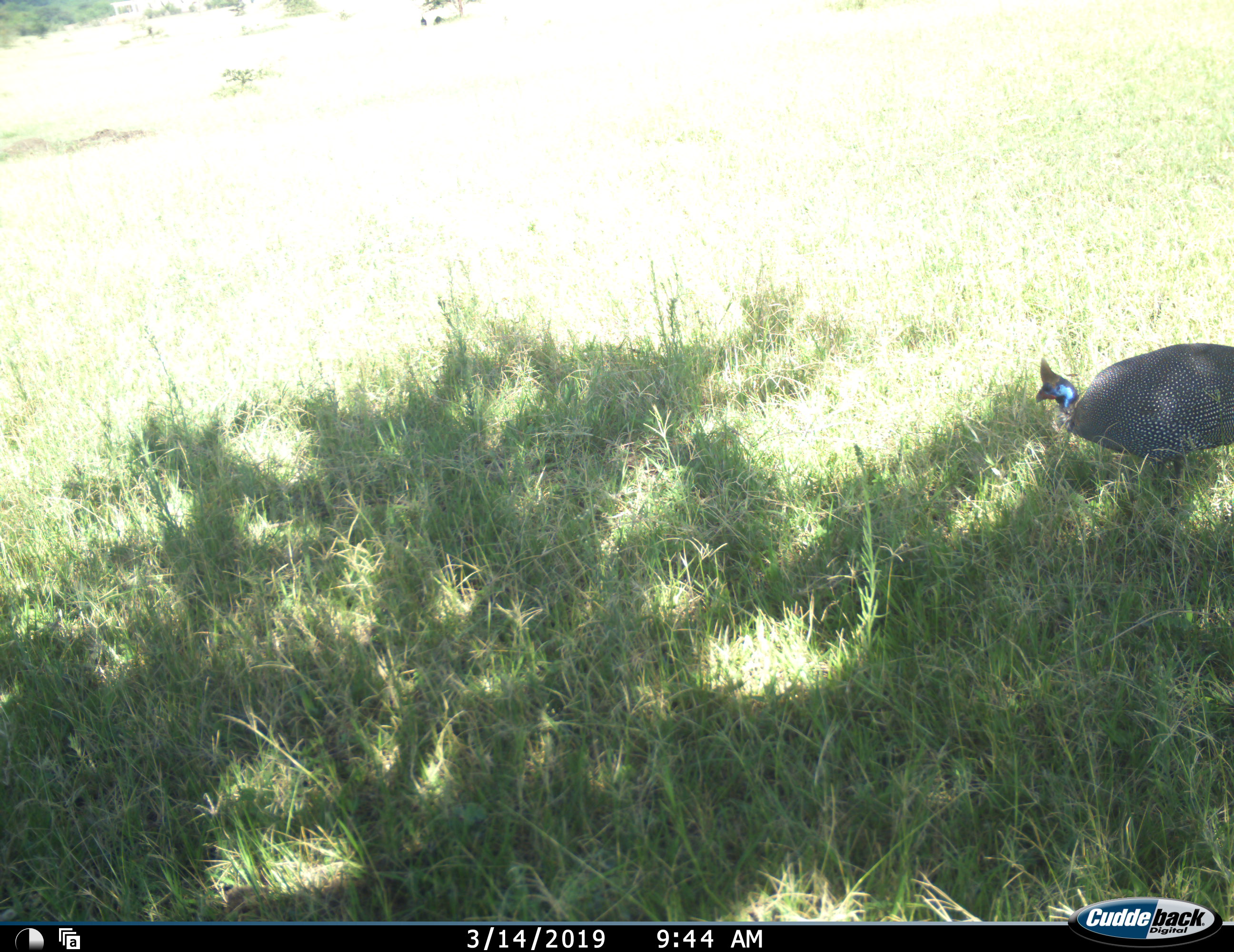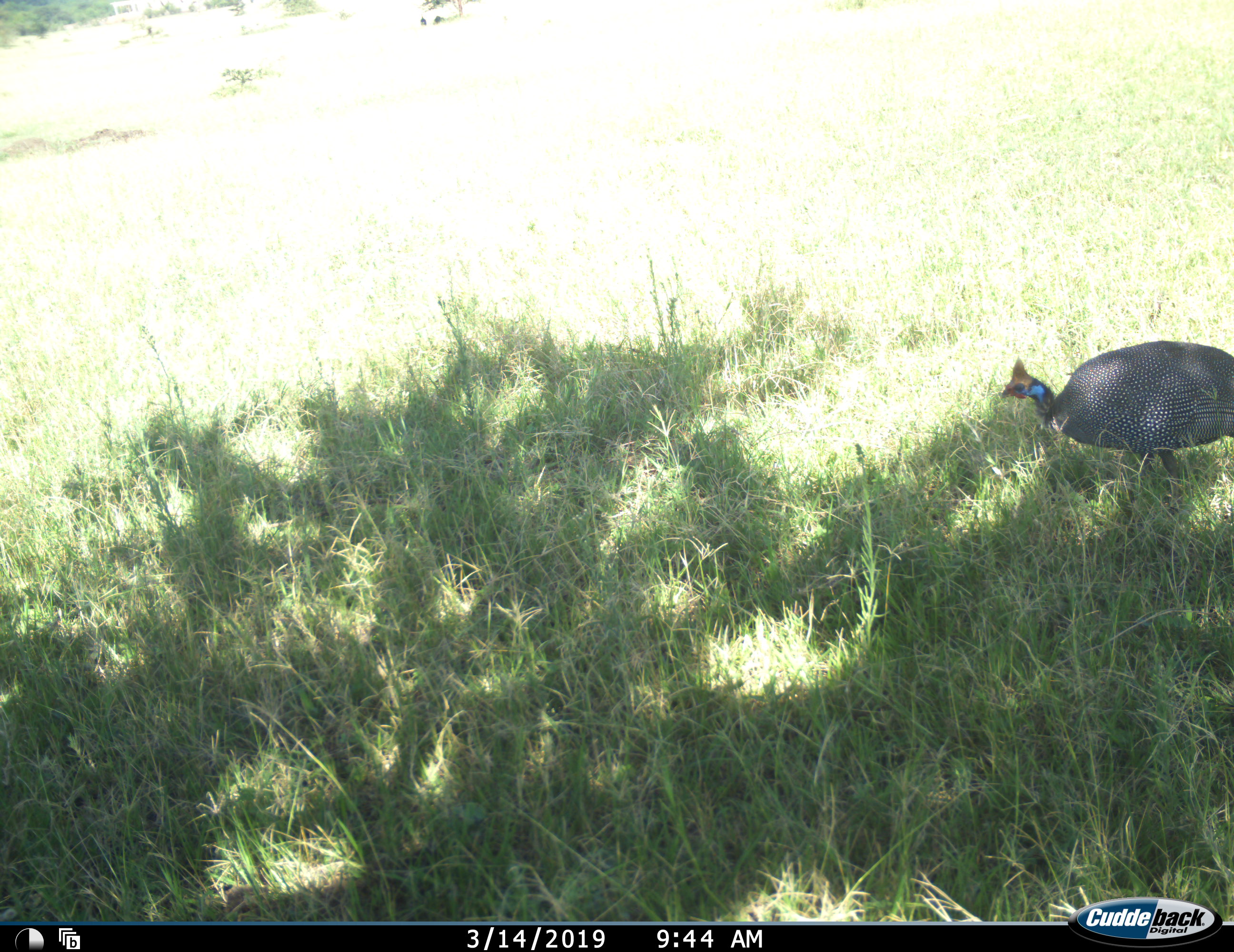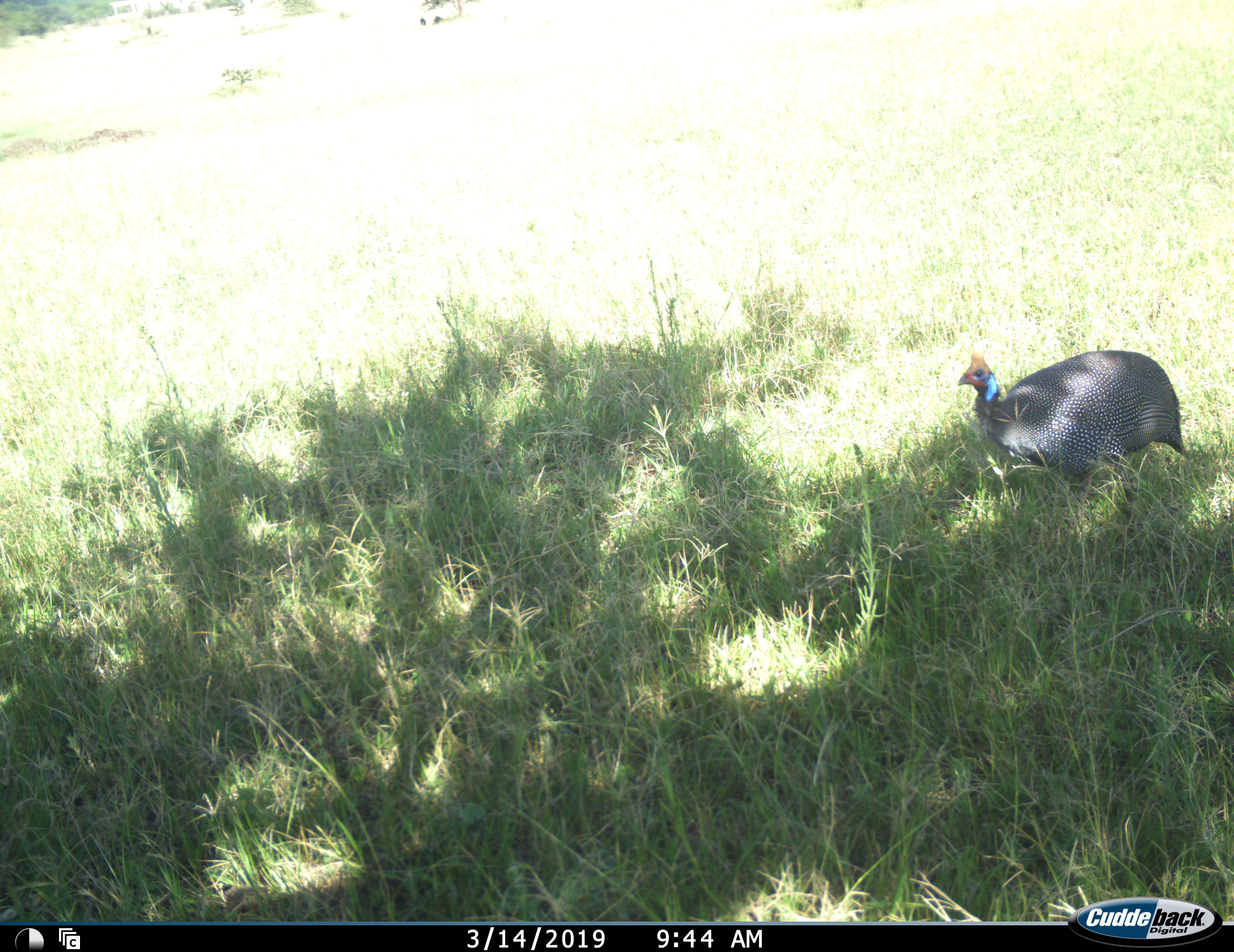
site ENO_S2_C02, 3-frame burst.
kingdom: Animalia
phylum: Chordata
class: Aves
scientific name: Aves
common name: bird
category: birdother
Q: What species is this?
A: Birdother (bird) (Aves).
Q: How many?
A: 1.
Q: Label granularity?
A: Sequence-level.